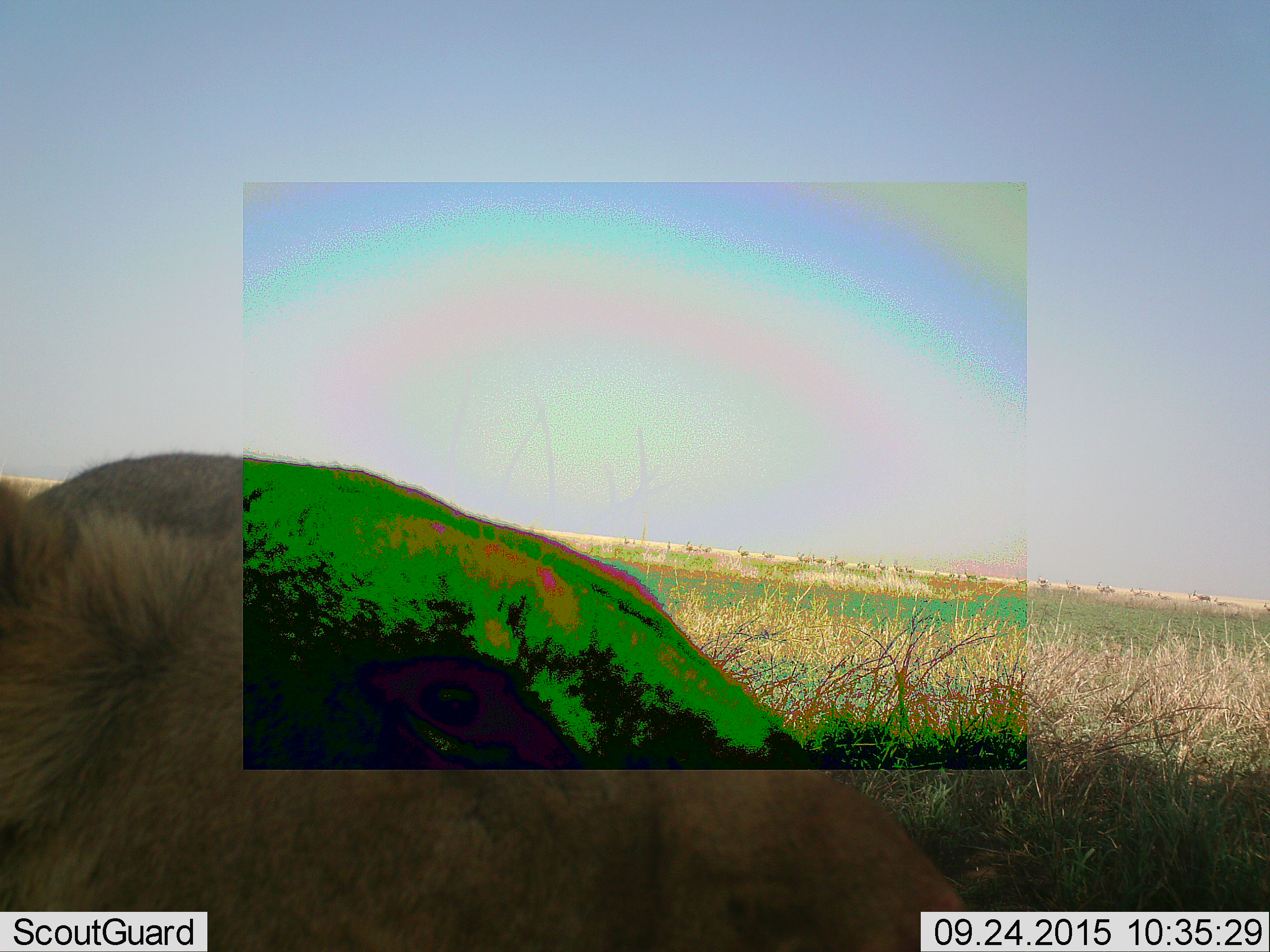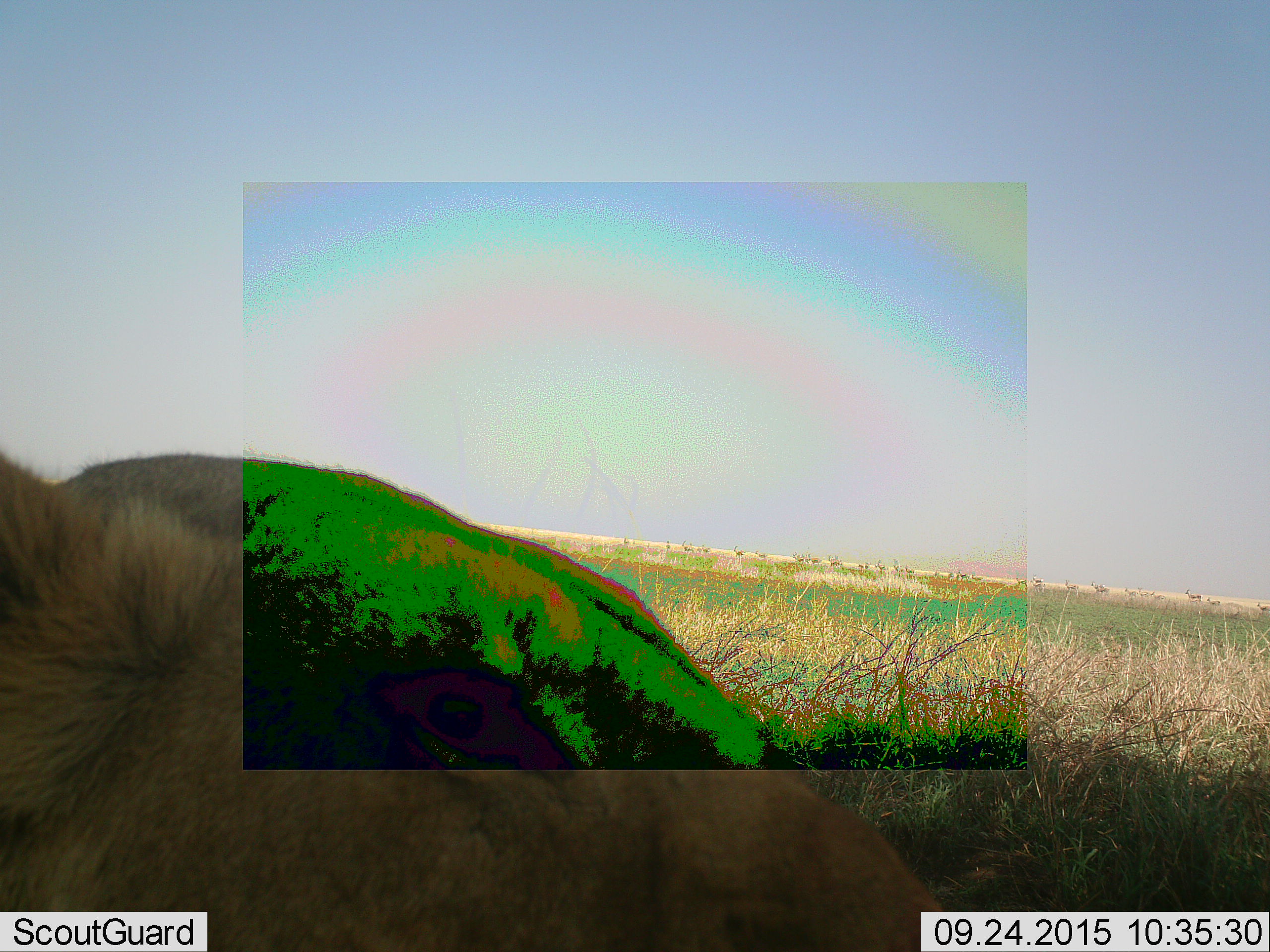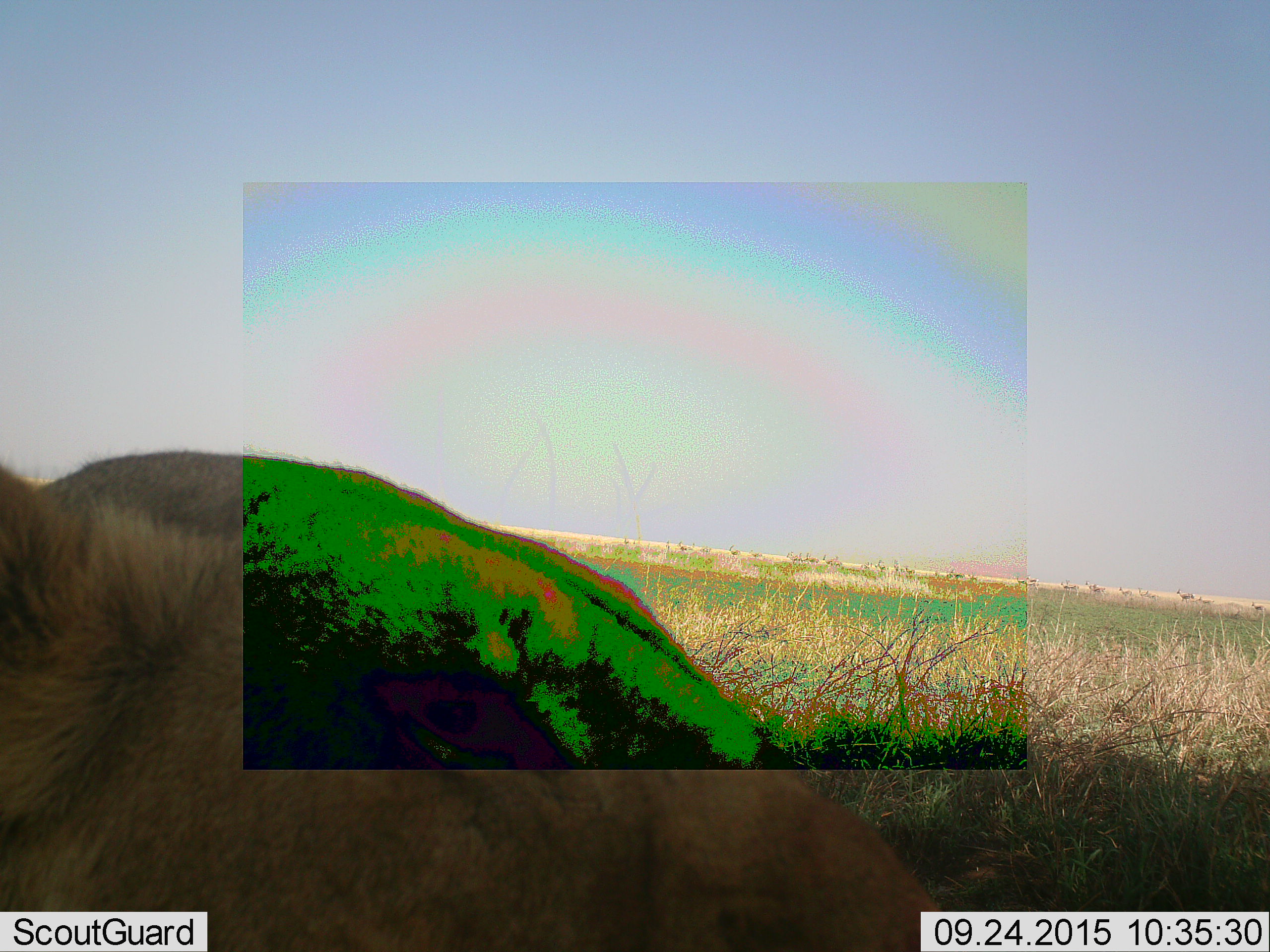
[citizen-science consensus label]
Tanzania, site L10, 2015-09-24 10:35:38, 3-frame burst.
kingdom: Animalia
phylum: Chordata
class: Mammalia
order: Carnivora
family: Felidae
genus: Panthera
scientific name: Panthera leo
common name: lion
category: lionfemale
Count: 1.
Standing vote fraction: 14%.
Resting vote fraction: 86%.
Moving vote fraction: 14%.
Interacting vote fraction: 0%.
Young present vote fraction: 0%.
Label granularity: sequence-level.